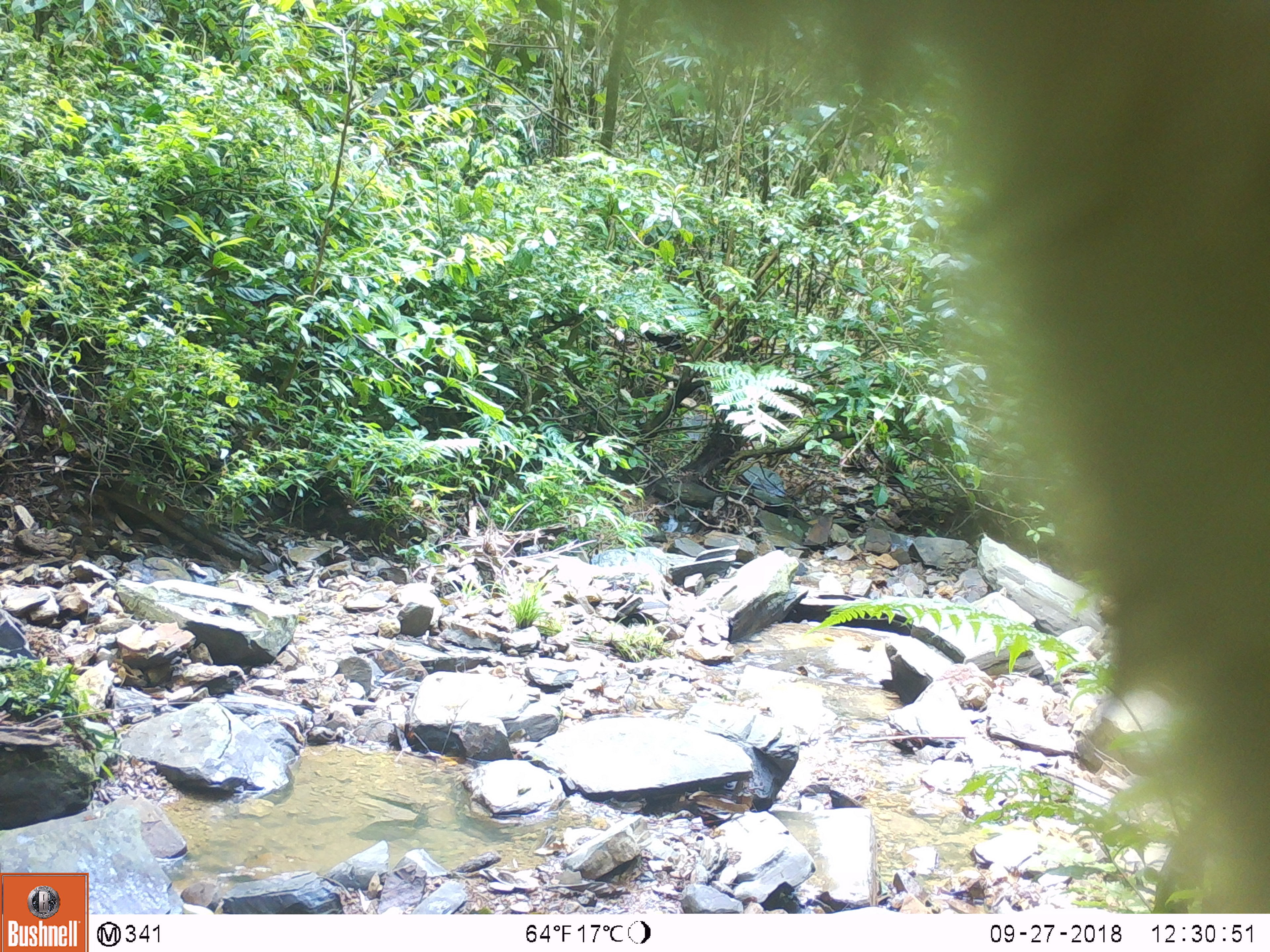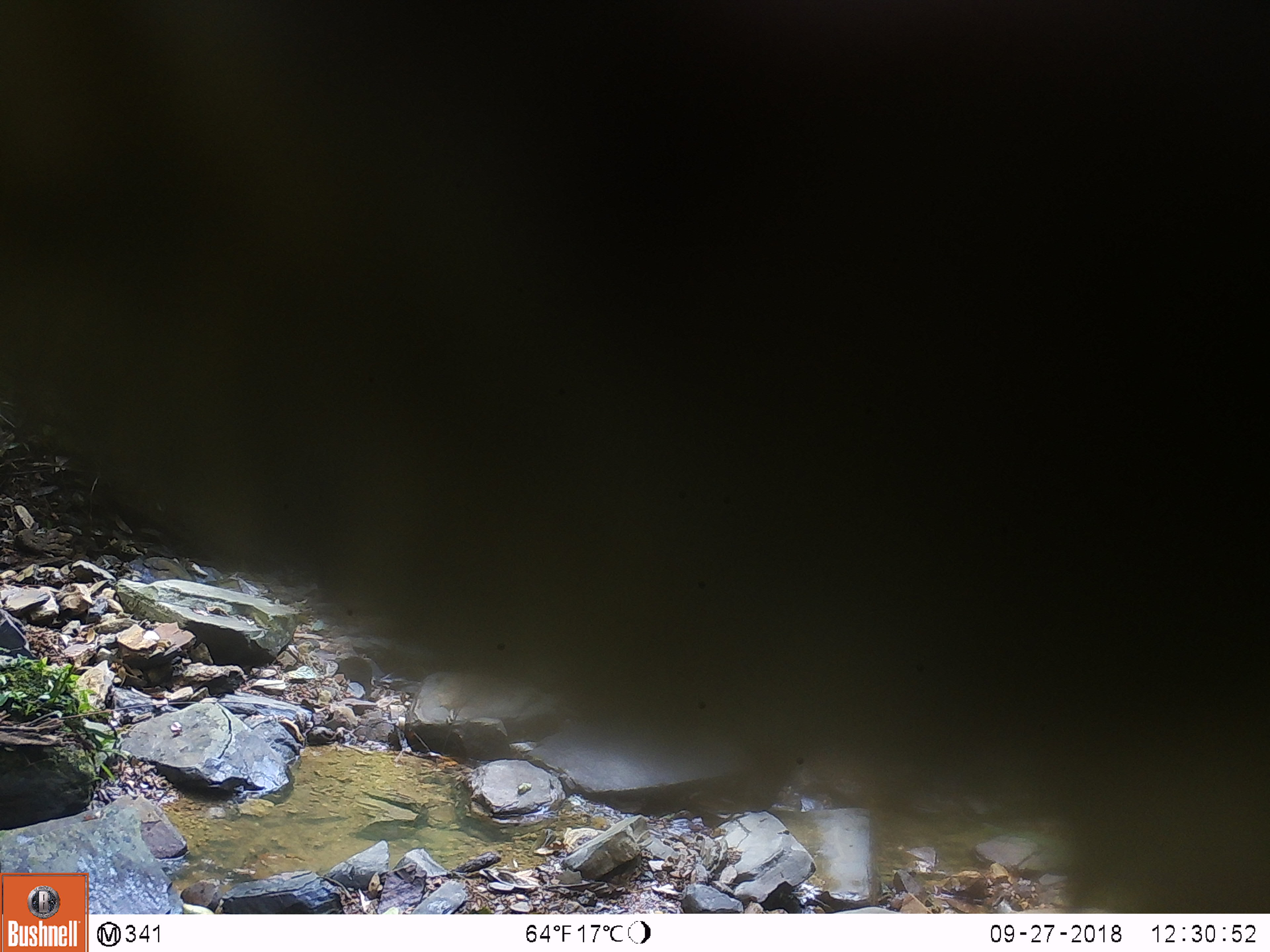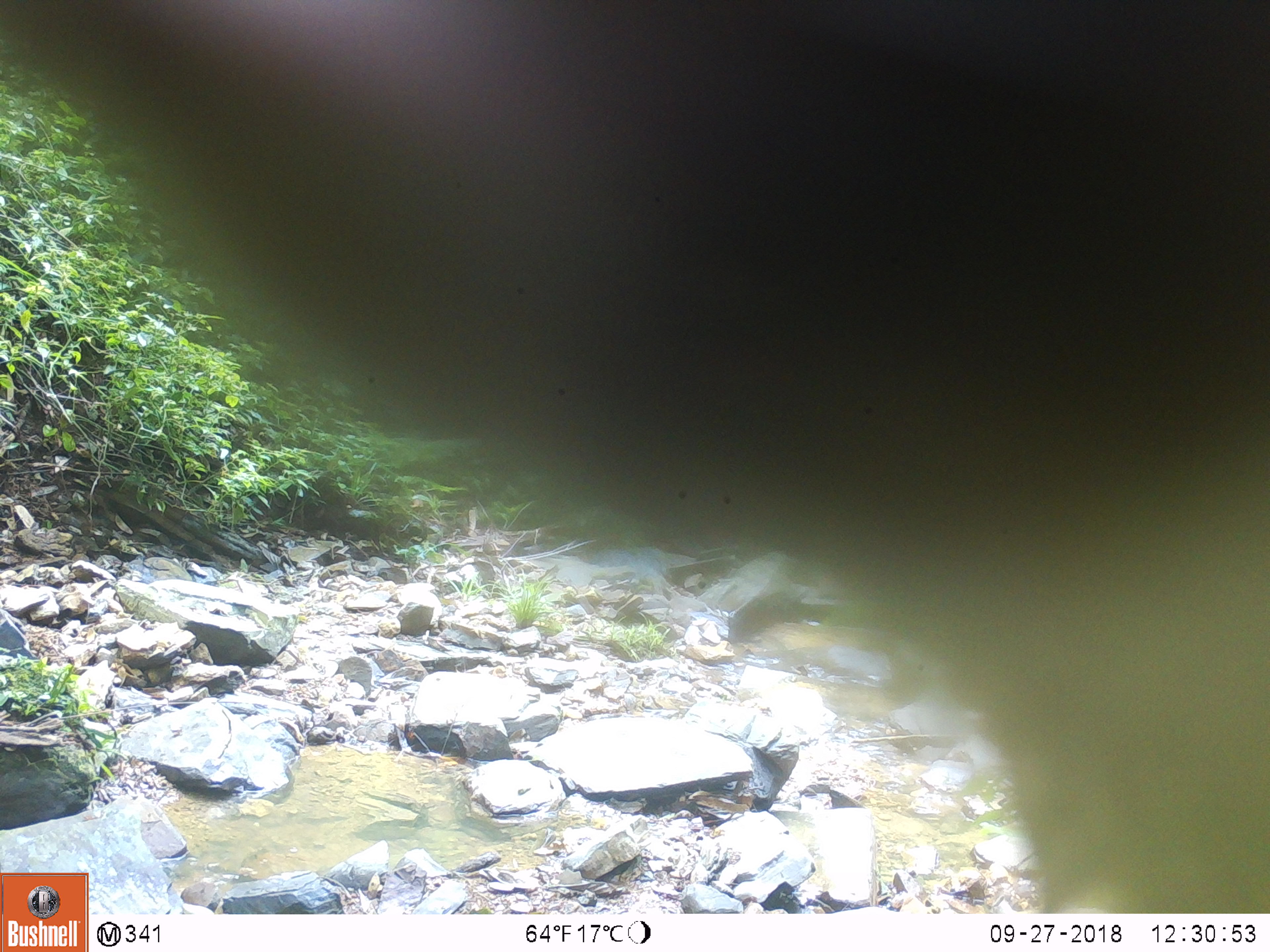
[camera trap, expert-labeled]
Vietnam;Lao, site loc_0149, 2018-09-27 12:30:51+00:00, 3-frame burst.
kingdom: Animalia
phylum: Chordata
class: Mammalia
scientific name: Mammalia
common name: mammal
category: unidentified mammal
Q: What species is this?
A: Unidentified mammal (mammal) (Mammalia).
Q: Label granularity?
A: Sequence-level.